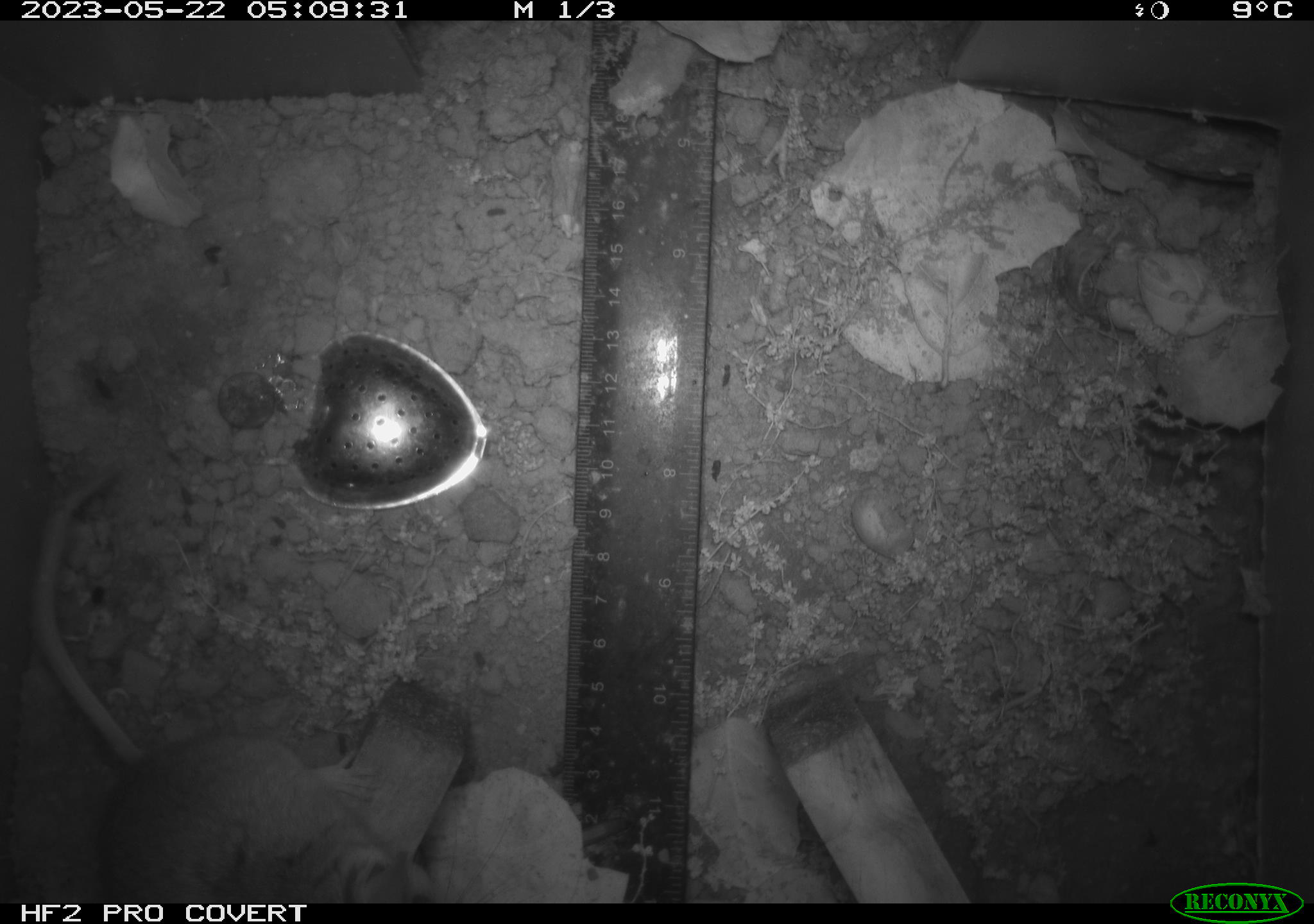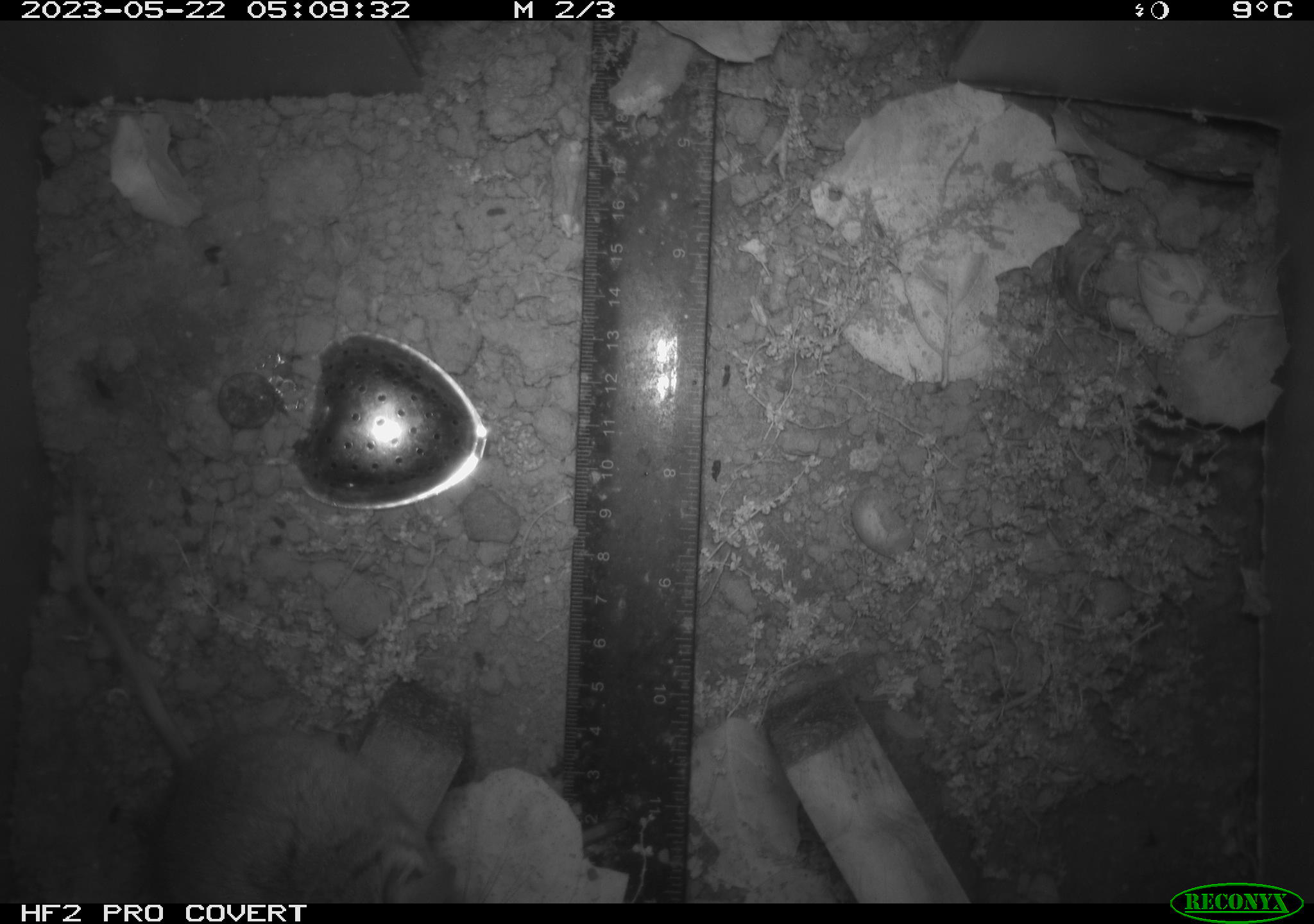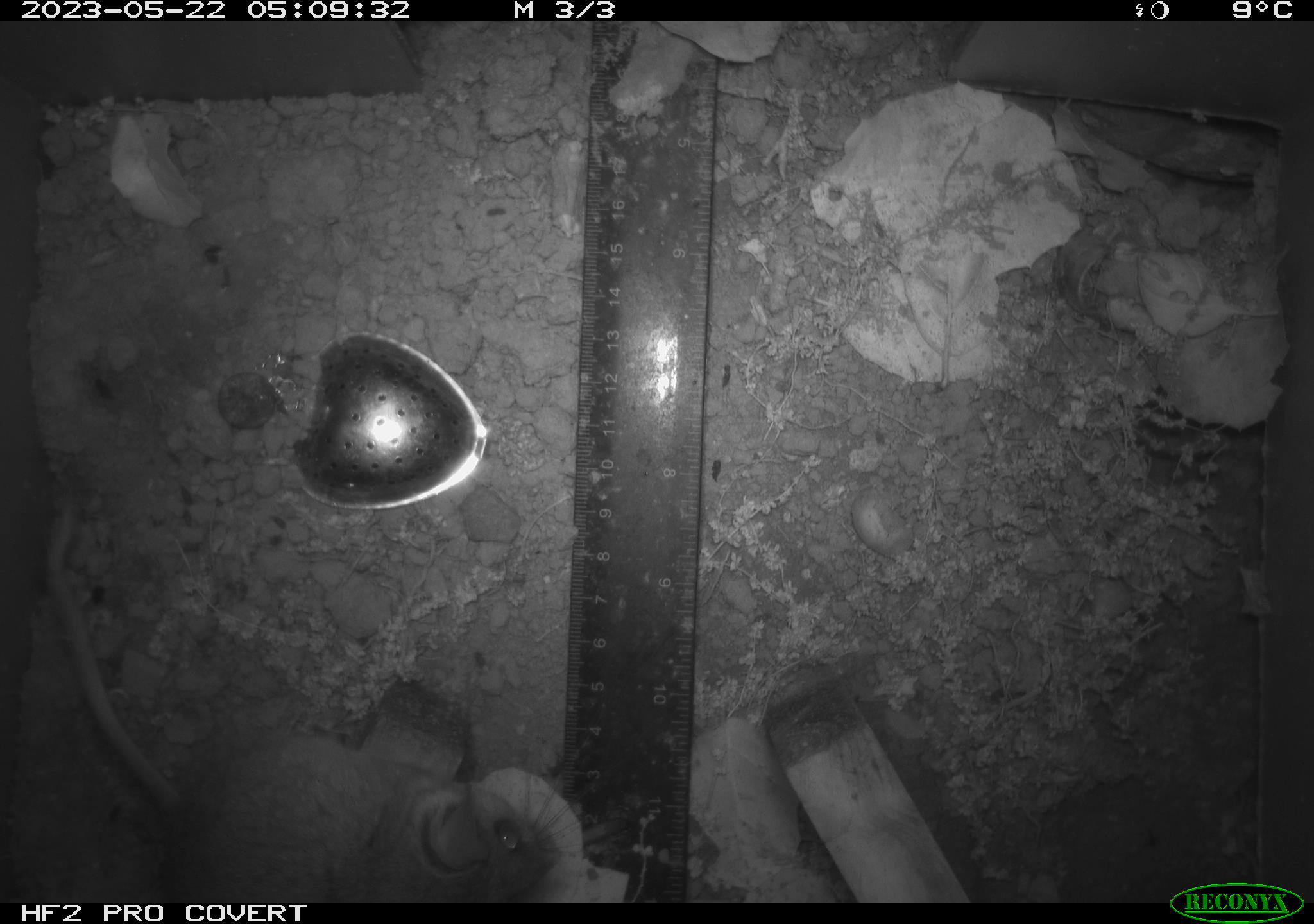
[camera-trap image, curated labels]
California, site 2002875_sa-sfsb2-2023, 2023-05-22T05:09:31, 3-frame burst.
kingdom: Animalia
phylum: Chordata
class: Mammalia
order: Rodentia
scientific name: Rodentia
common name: mouse species